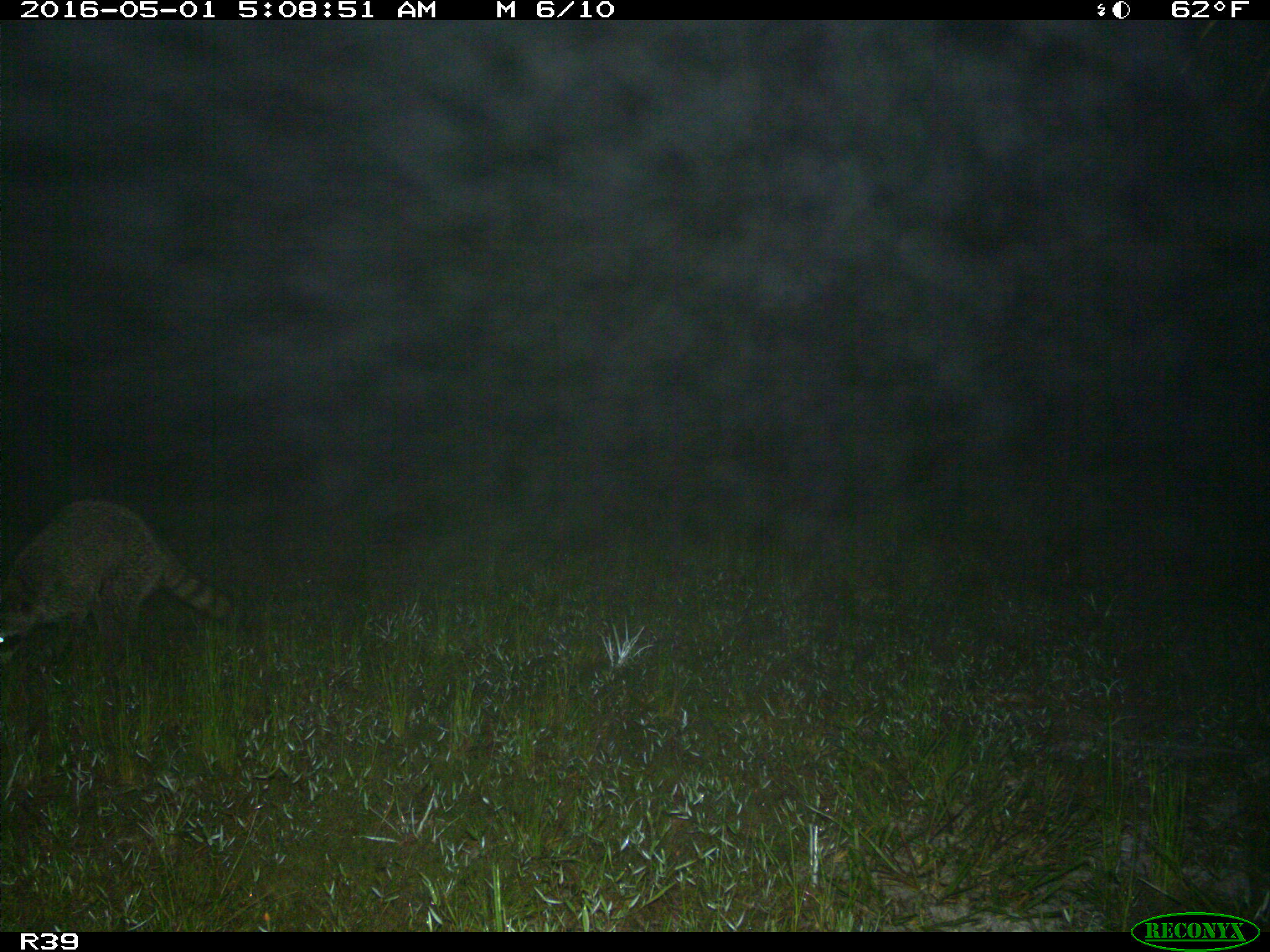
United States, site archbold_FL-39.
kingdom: Animalia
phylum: Chordata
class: Mammalia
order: Carnivora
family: Procyonidae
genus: Procyon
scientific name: Procyon lotor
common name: common raccoon